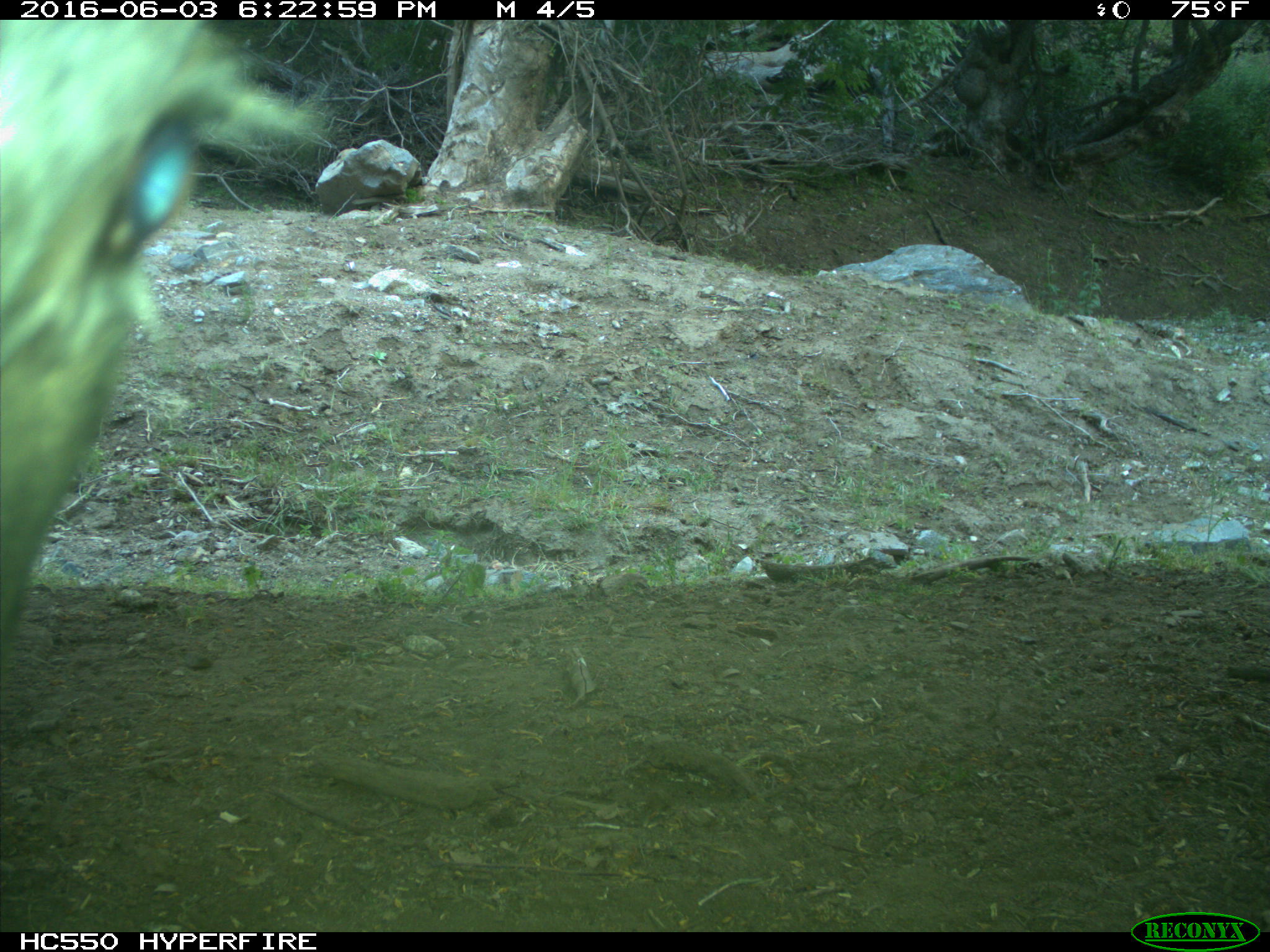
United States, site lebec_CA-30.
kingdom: Animalia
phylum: Chordata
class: Mammalia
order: Artiodactyla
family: Bovidae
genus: Bos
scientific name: Bos taurus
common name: domestic cow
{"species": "Bos taurus (domestic cow)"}